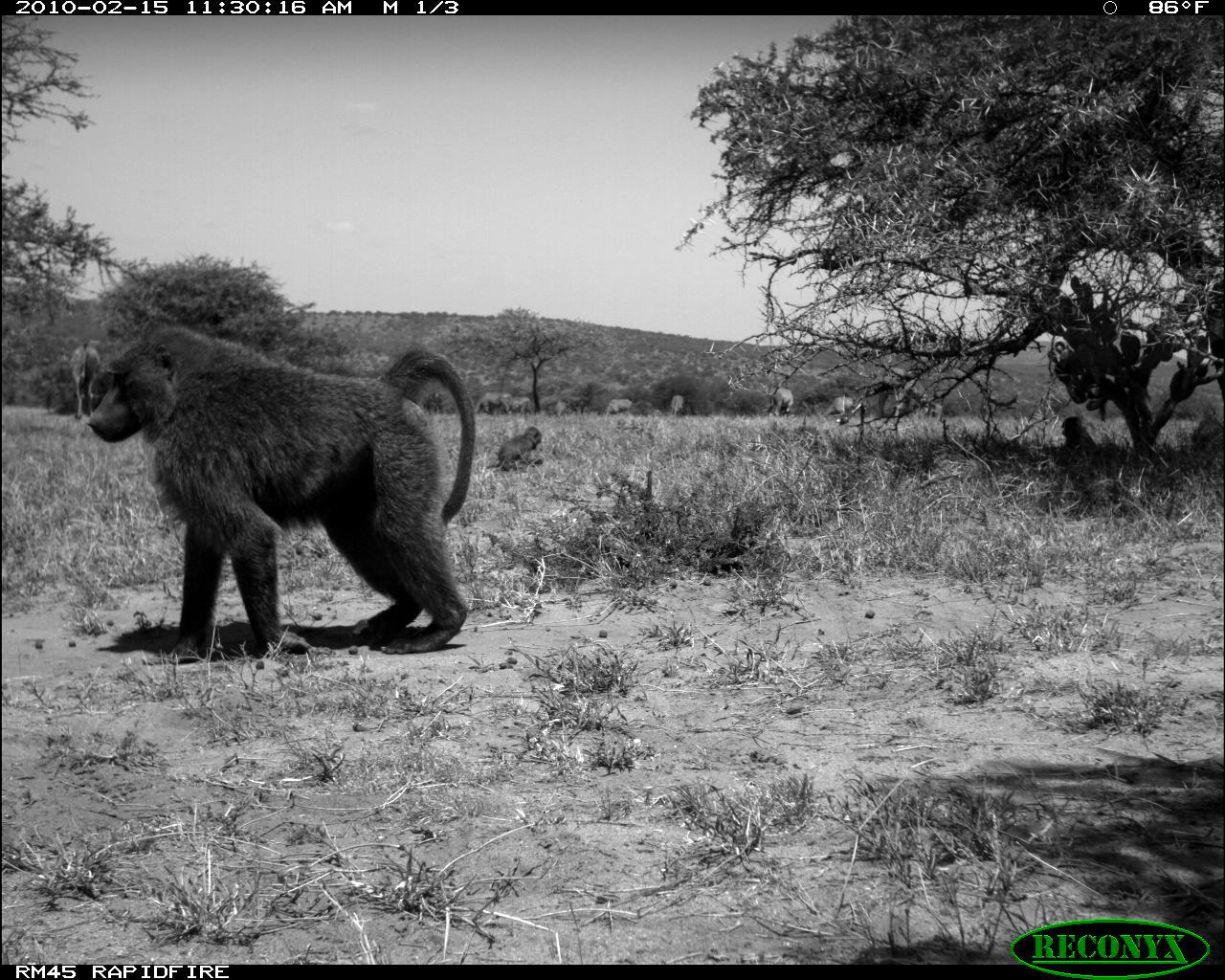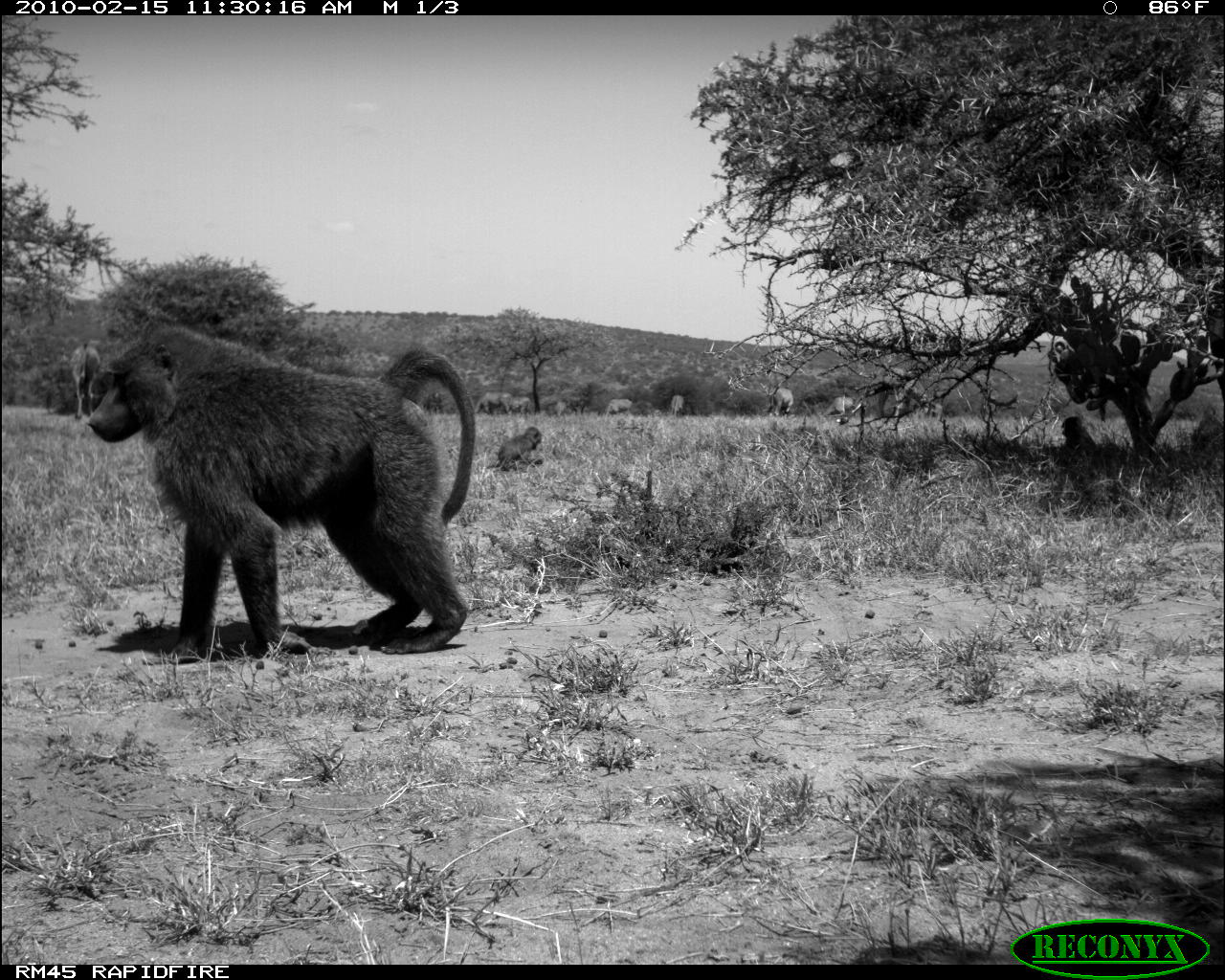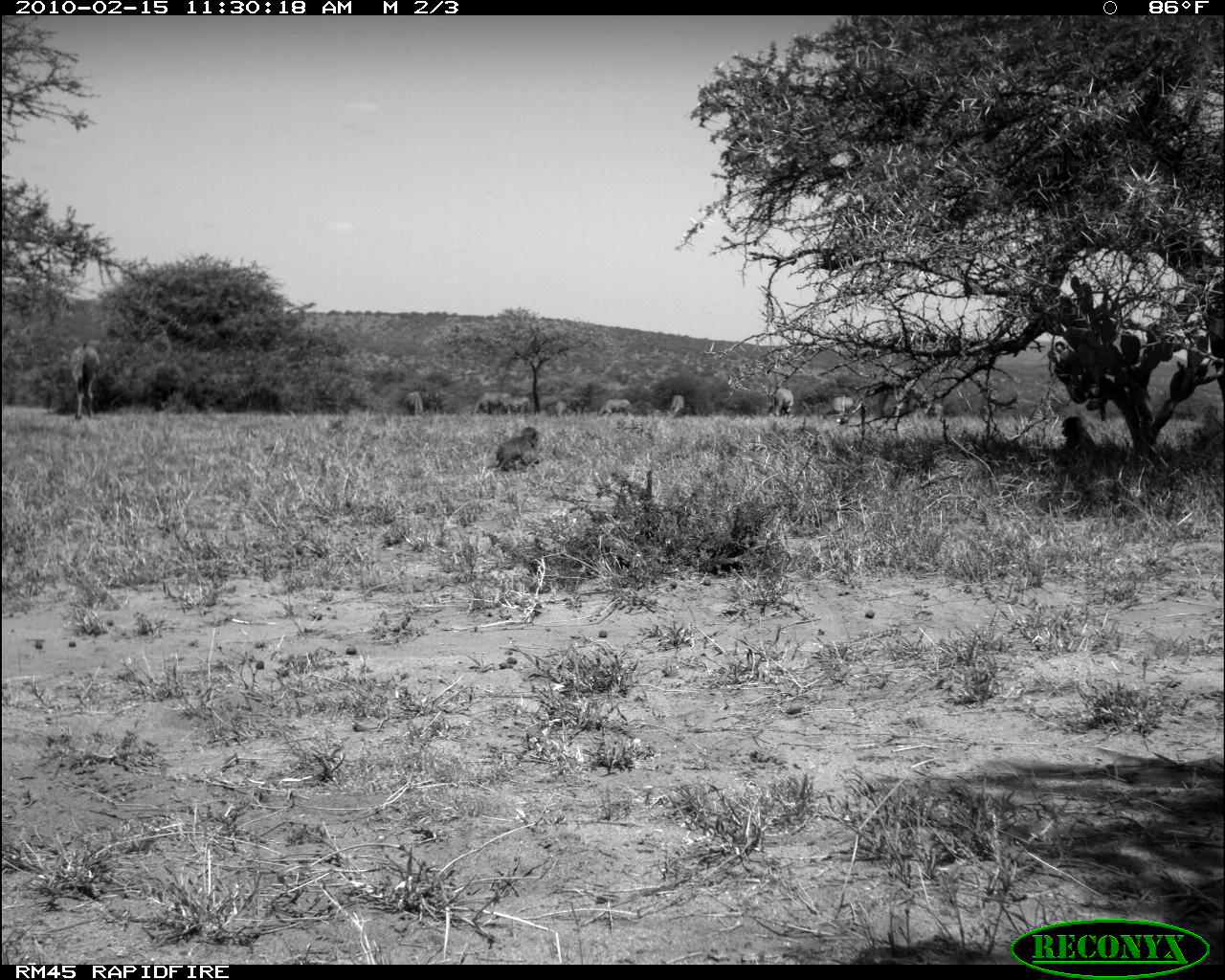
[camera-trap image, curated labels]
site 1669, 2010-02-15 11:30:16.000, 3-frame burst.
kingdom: Animalia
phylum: Chordata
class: Mammalia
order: Artiodactyla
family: Bovidae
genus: Tragelaphus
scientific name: Tragelaphus oryx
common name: eland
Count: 9.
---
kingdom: Animalia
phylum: Chordata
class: Mammalia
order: Primates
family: Cercopithecidae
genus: Papio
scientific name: Papio anubis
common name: olive baboon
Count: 3.